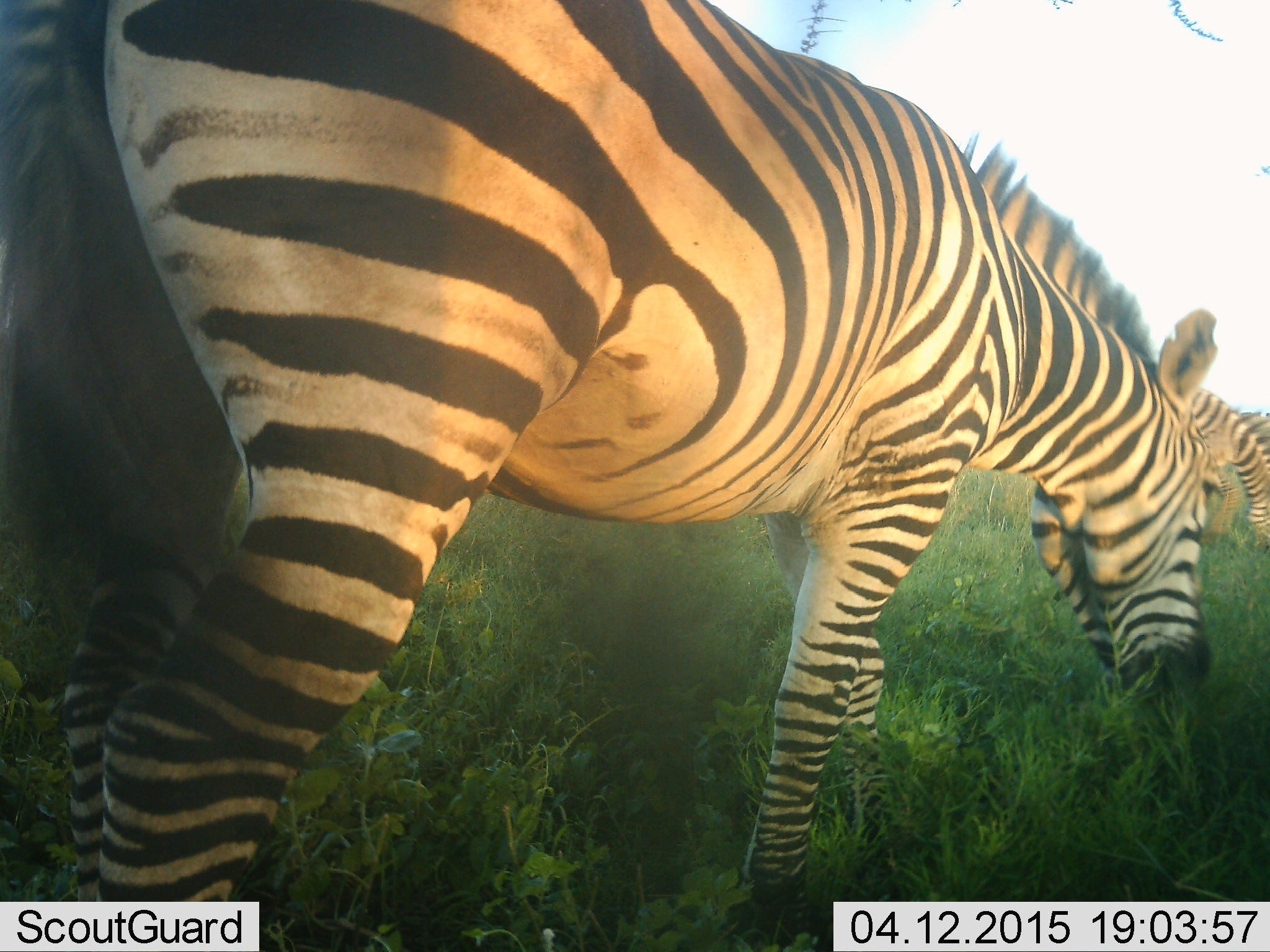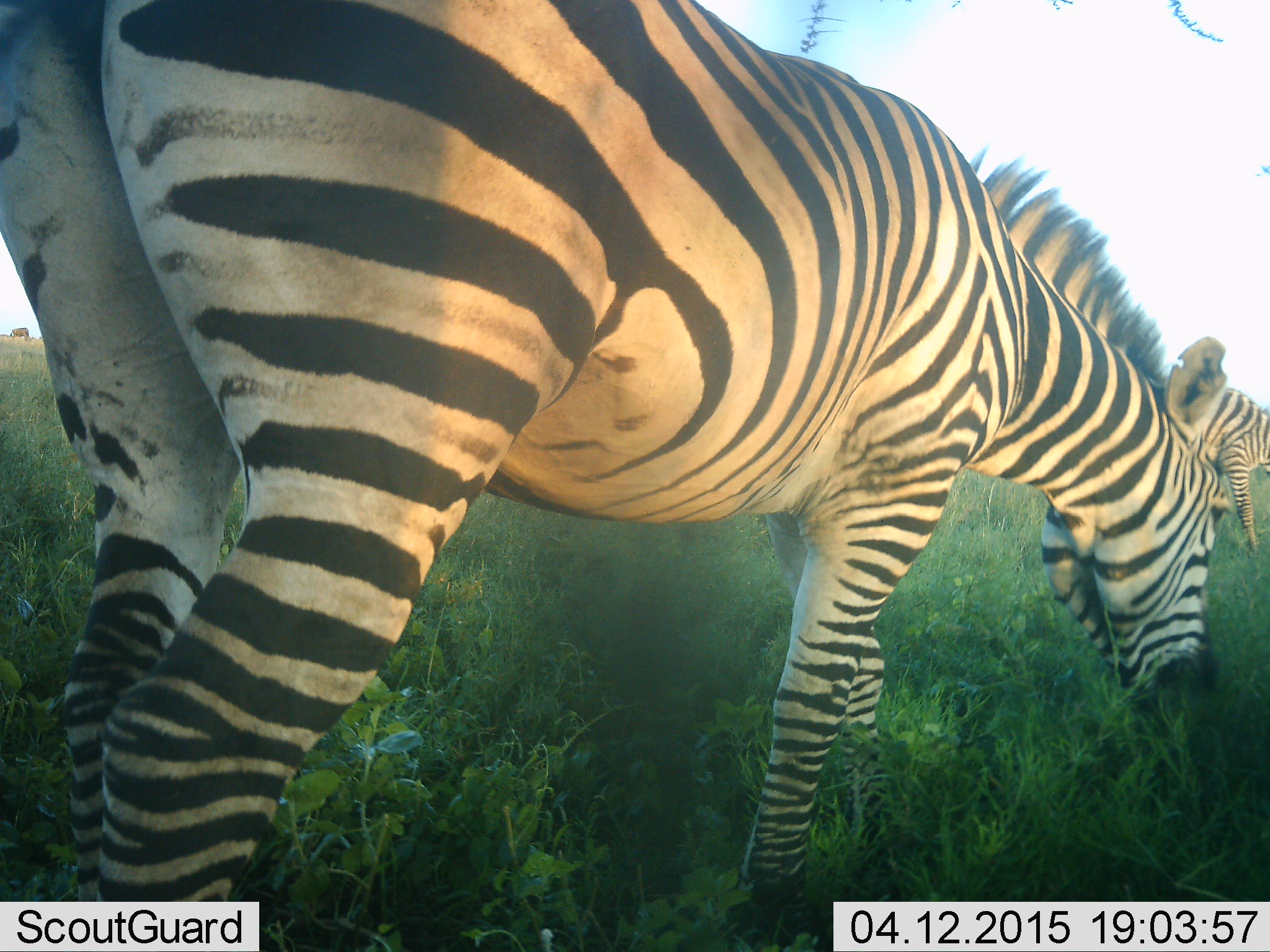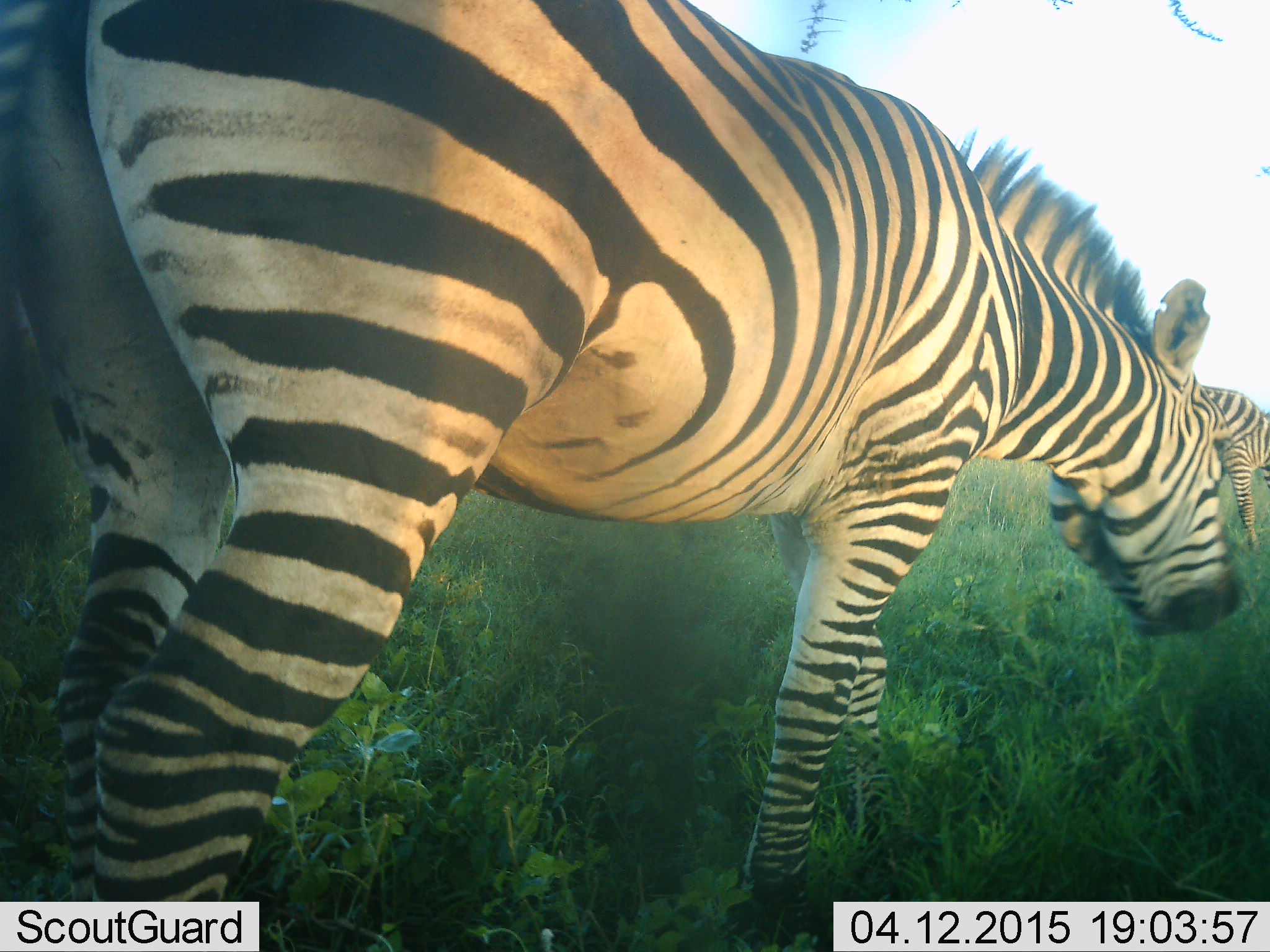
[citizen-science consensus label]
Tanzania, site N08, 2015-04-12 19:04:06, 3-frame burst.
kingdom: Animalia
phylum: Chordata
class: Mammalia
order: Perissodactyla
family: Equidae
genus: Equus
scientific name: Equus quagga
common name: plains zebra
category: zebra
Zebra (plains zebra) (Equus quagga), count 2. Behavior (volunteer vote fractions): standing 10%, resting 0%, moving 0%, interacting 0%. Young present (vote fraction): 0%. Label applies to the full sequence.